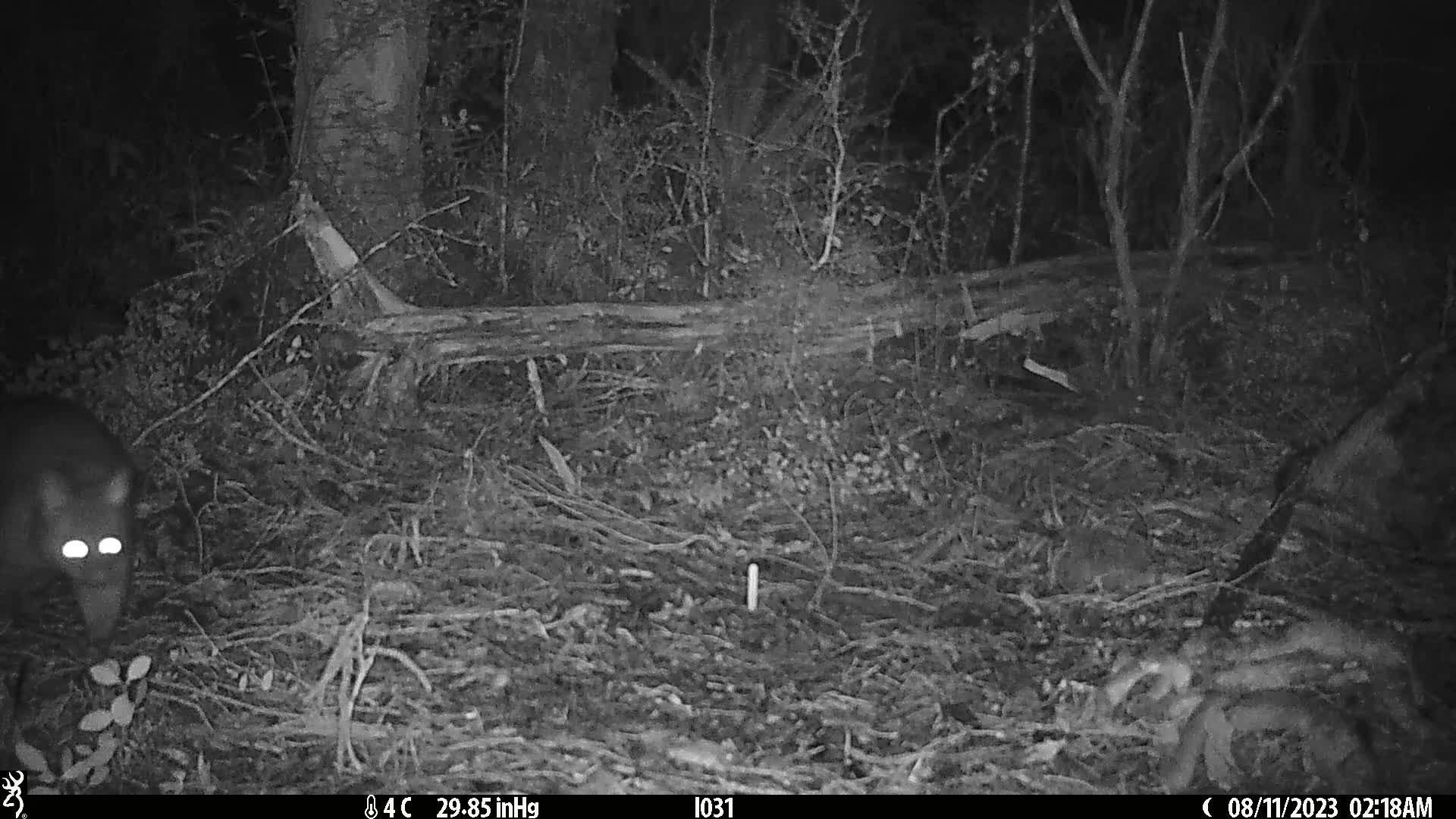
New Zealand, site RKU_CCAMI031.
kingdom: Animalia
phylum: Chordata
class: Mammalia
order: Diprotodontia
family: Phalangeridae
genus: Trichosurus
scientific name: Trichosurus vulpecula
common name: common brushtail possum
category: possum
Possum (common brushtail possum) (Trichosurus vulpecula).